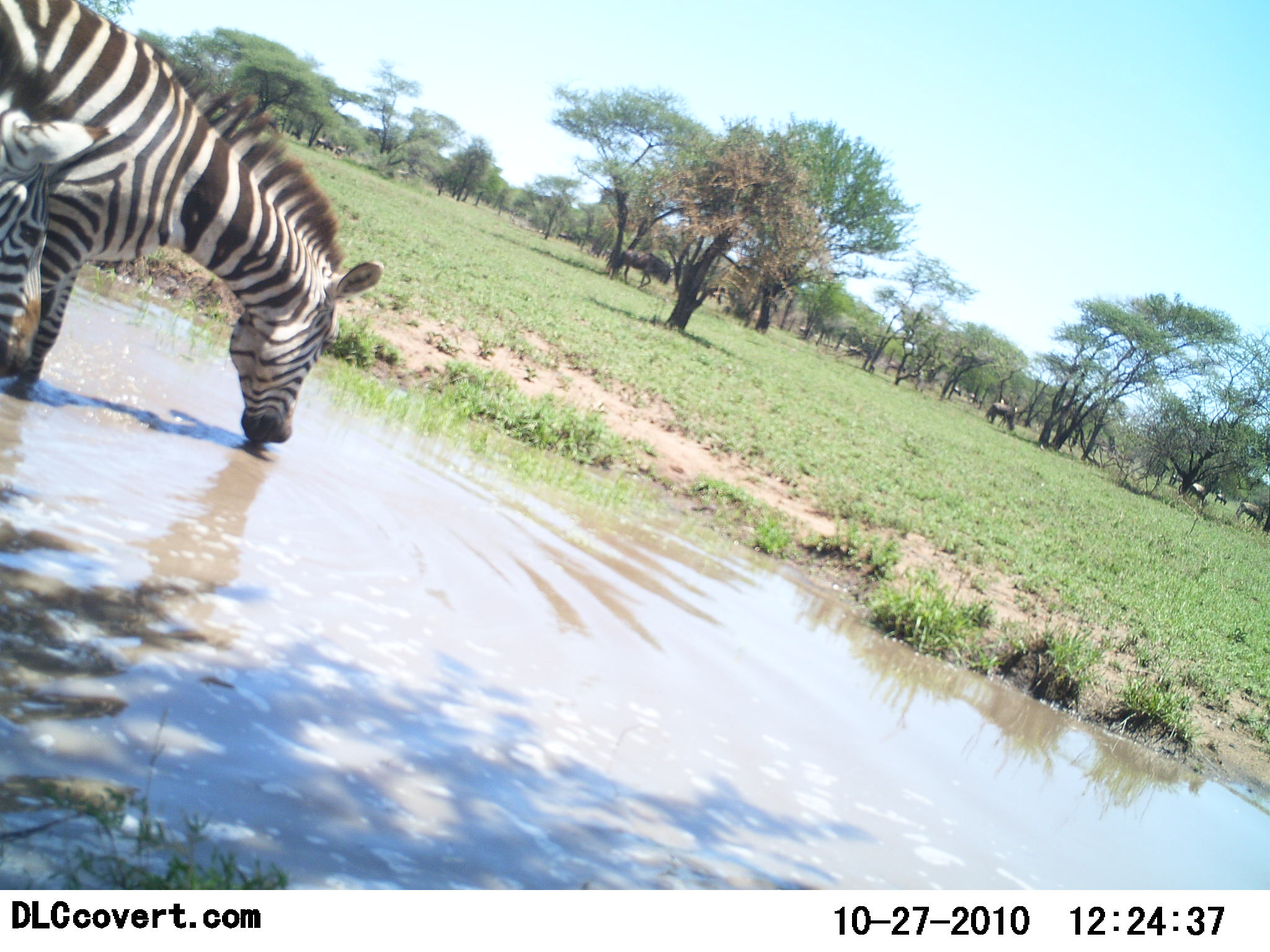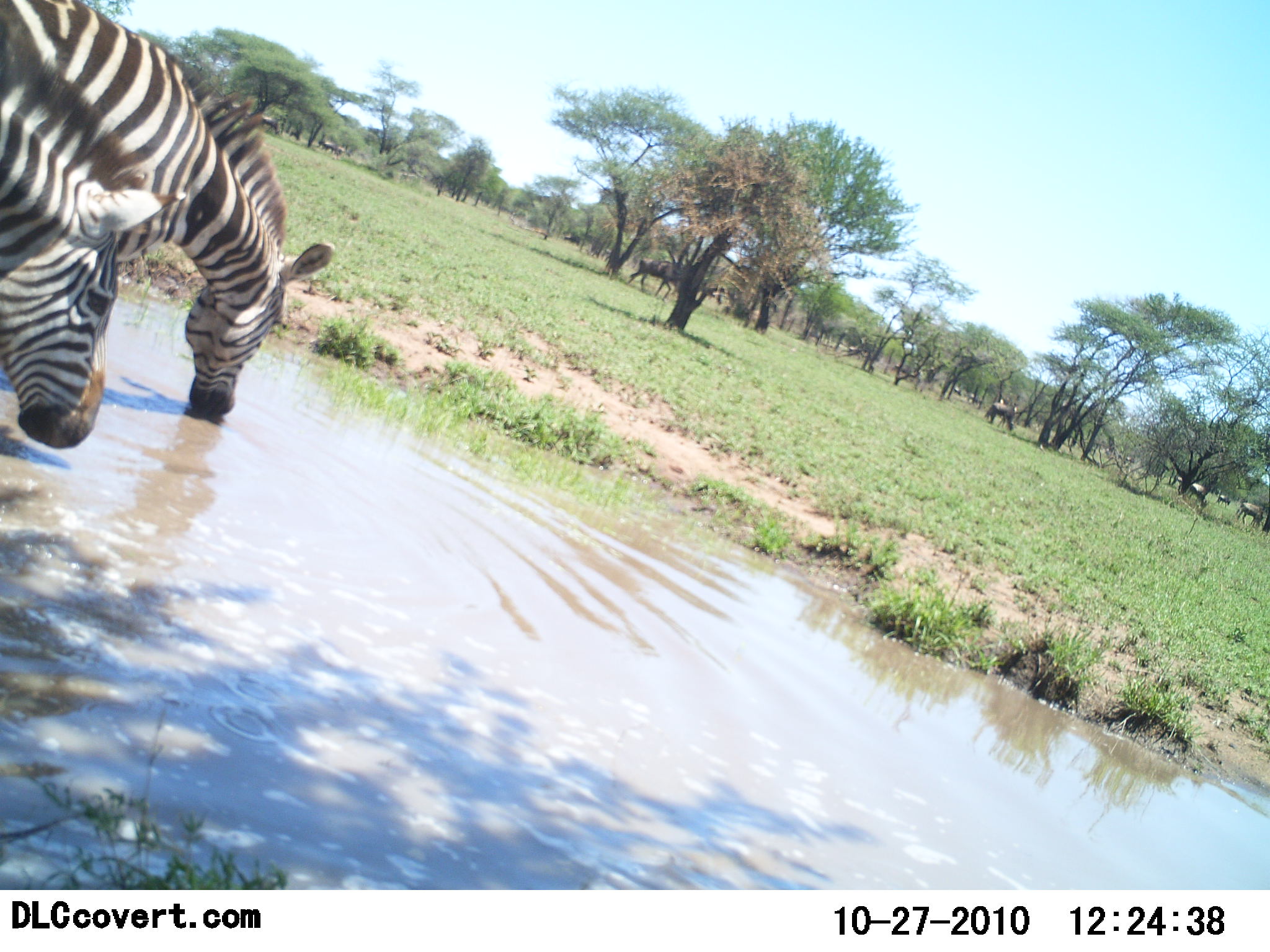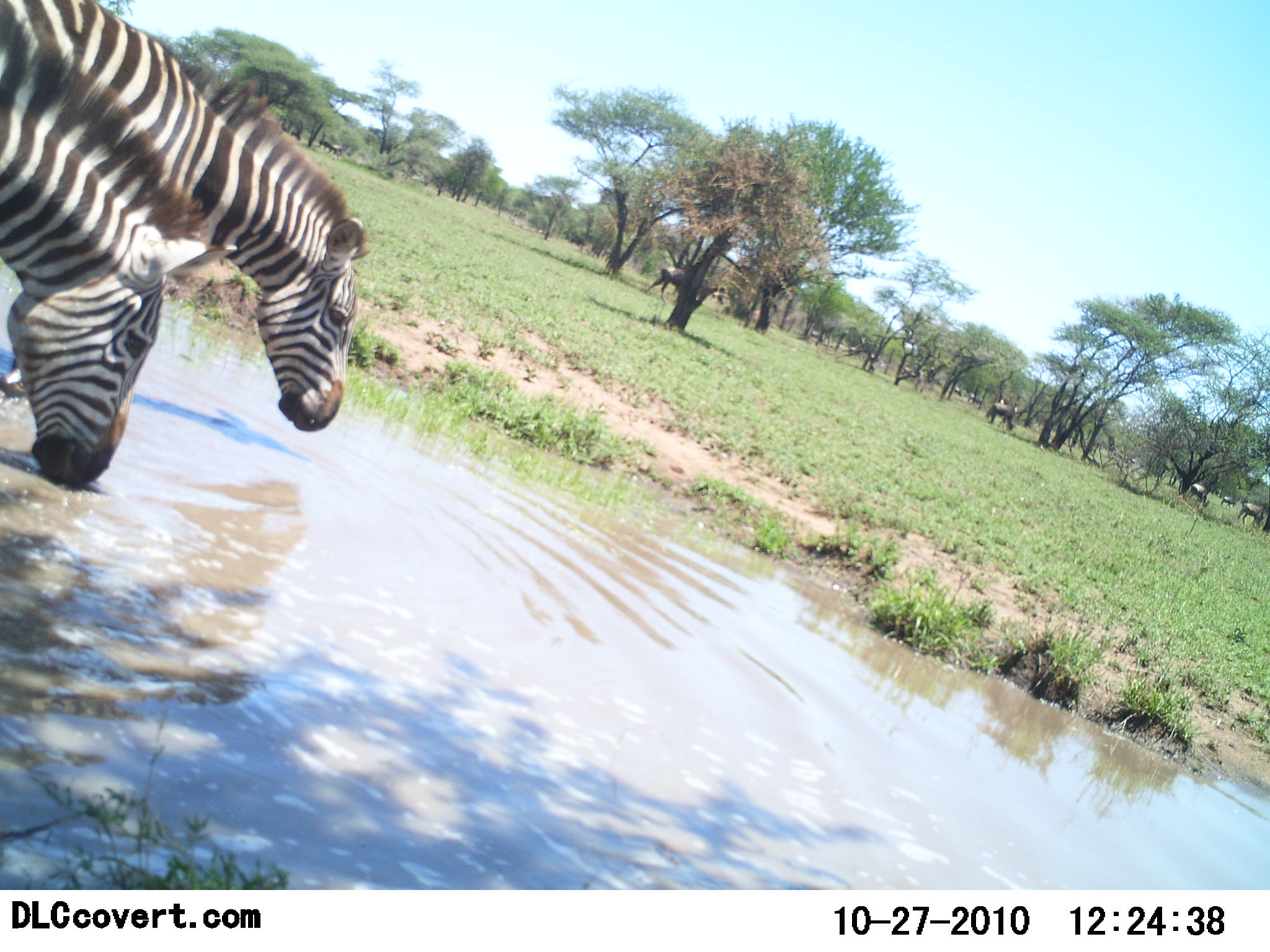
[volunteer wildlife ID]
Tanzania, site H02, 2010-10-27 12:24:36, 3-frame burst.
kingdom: Animalia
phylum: Chordata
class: Mammalia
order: Artiodactyla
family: Bovidae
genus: Connochaetes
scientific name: Connochaetes taurinus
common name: blue wildebeest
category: wildebeest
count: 11-50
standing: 42%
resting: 0%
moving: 92%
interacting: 0%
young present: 0%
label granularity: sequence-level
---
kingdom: Animalia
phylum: Chordata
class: Mammalia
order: Perissodactyla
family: Equidae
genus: Equus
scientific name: Equus quagga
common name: plains zebra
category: zebra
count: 2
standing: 29%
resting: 0%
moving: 0%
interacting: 6%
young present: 0%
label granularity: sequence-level